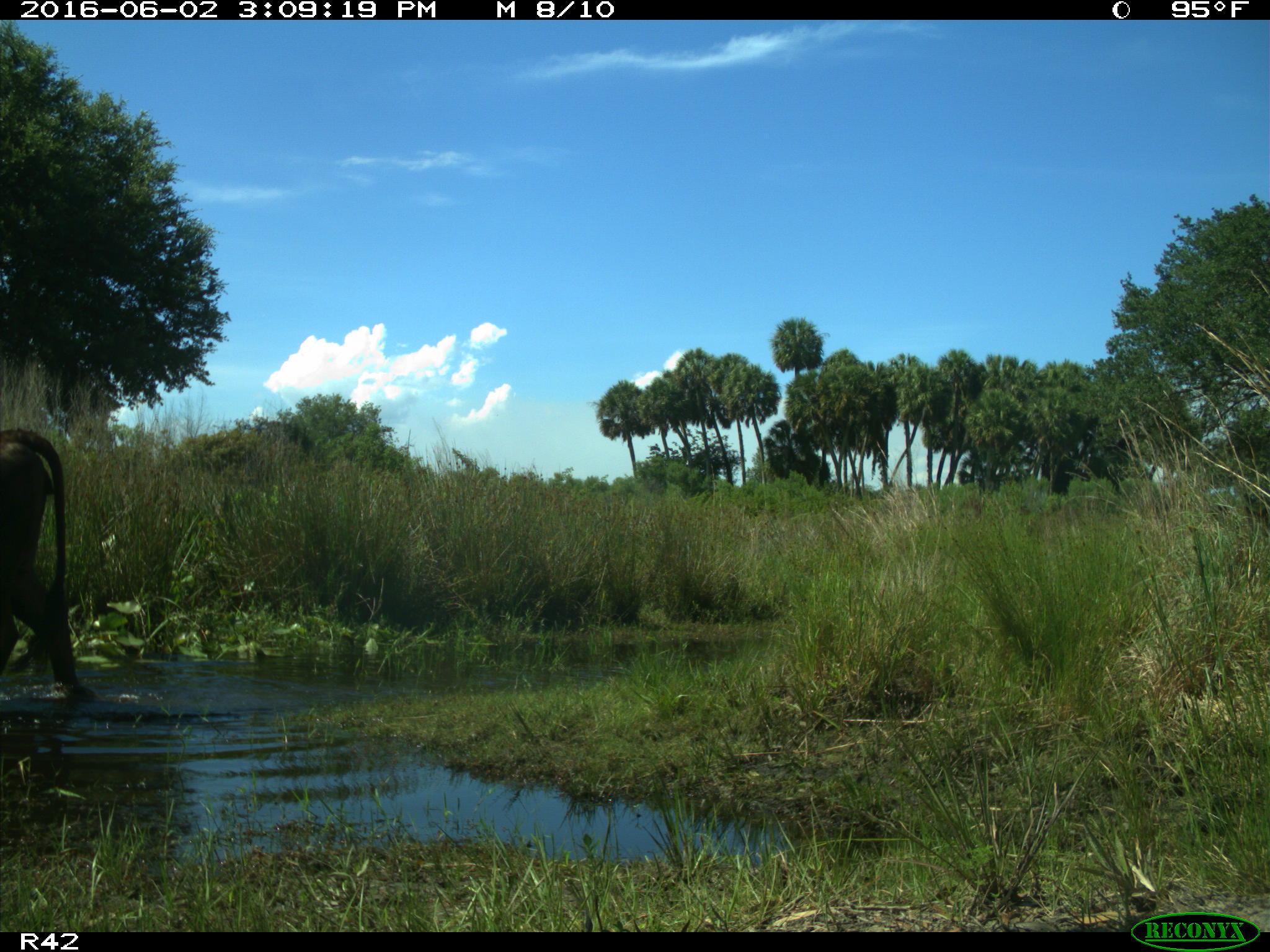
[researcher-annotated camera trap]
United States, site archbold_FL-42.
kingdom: Animalia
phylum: Chordata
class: Mammalia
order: Artiodactyla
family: Bovidae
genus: Bos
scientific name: Bos taurus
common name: domestic cow